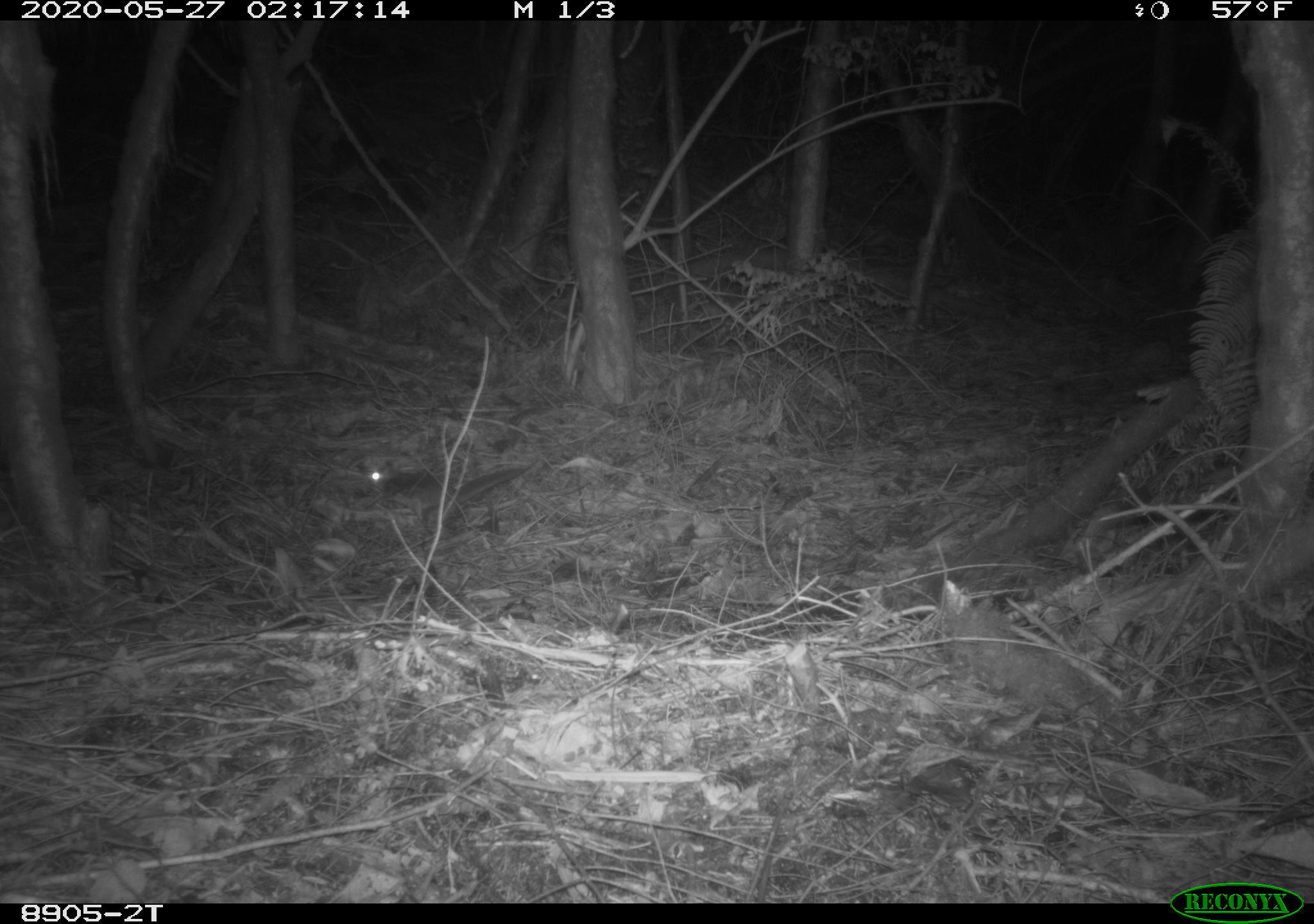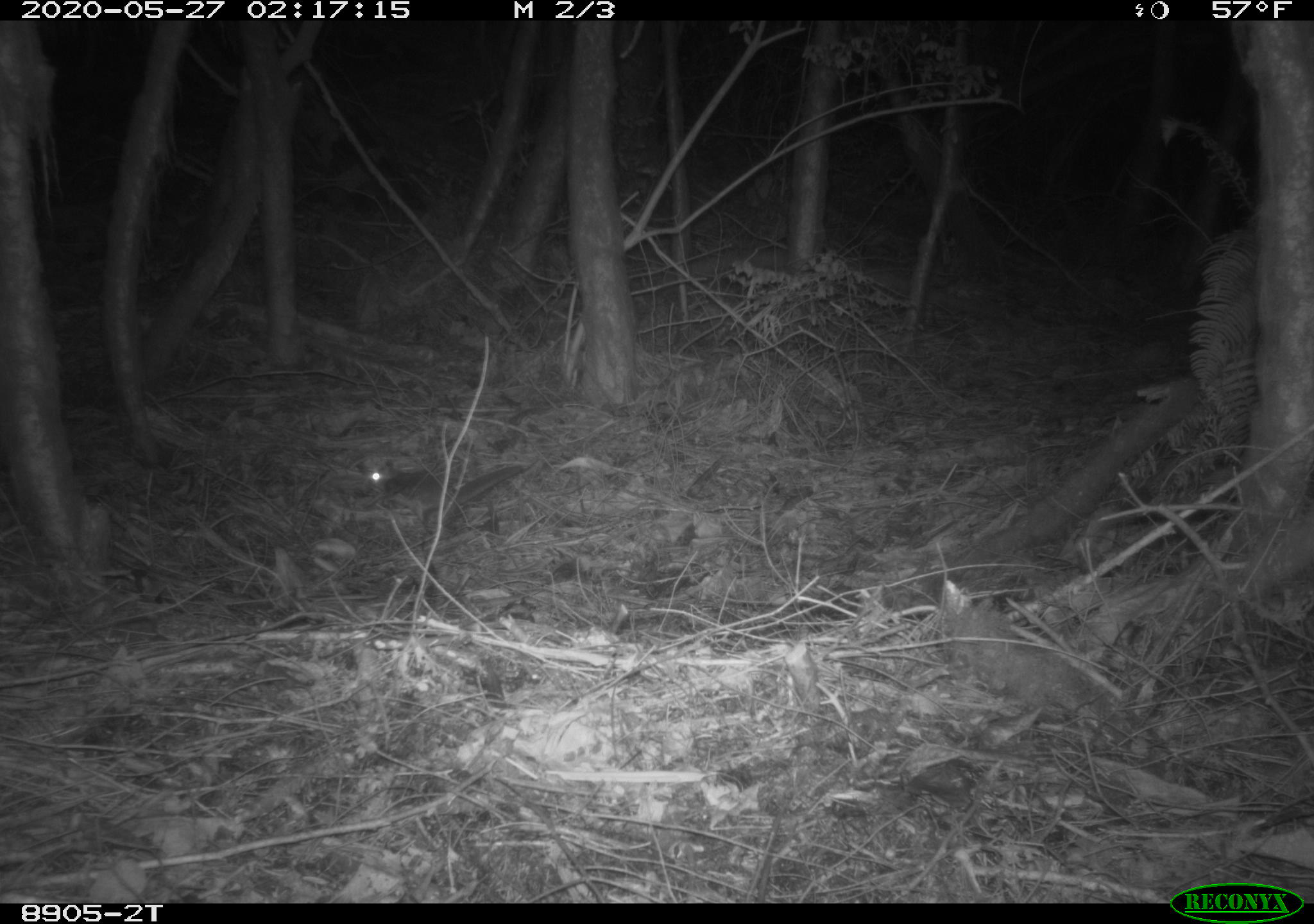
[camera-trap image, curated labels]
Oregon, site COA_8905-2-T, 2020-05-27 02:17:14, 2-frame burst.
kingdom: Animalia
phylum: Chordata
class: Mammalia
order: Rodentia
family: Sciuridae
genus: Glaucomys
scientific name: Glaucomys oregonensis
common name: humboldt's flying squirrel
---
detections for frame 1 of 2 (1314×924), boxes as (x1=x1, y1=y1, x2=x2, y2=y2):
humboldt's flying squirrel: (x1=349, y1=451, x2=543, y2=538)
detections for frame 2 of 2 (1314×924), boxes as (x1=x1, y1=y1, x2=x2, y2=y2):
humboldt's flying squirrel: (x1=348, y1=457, x2=533, y2=542)